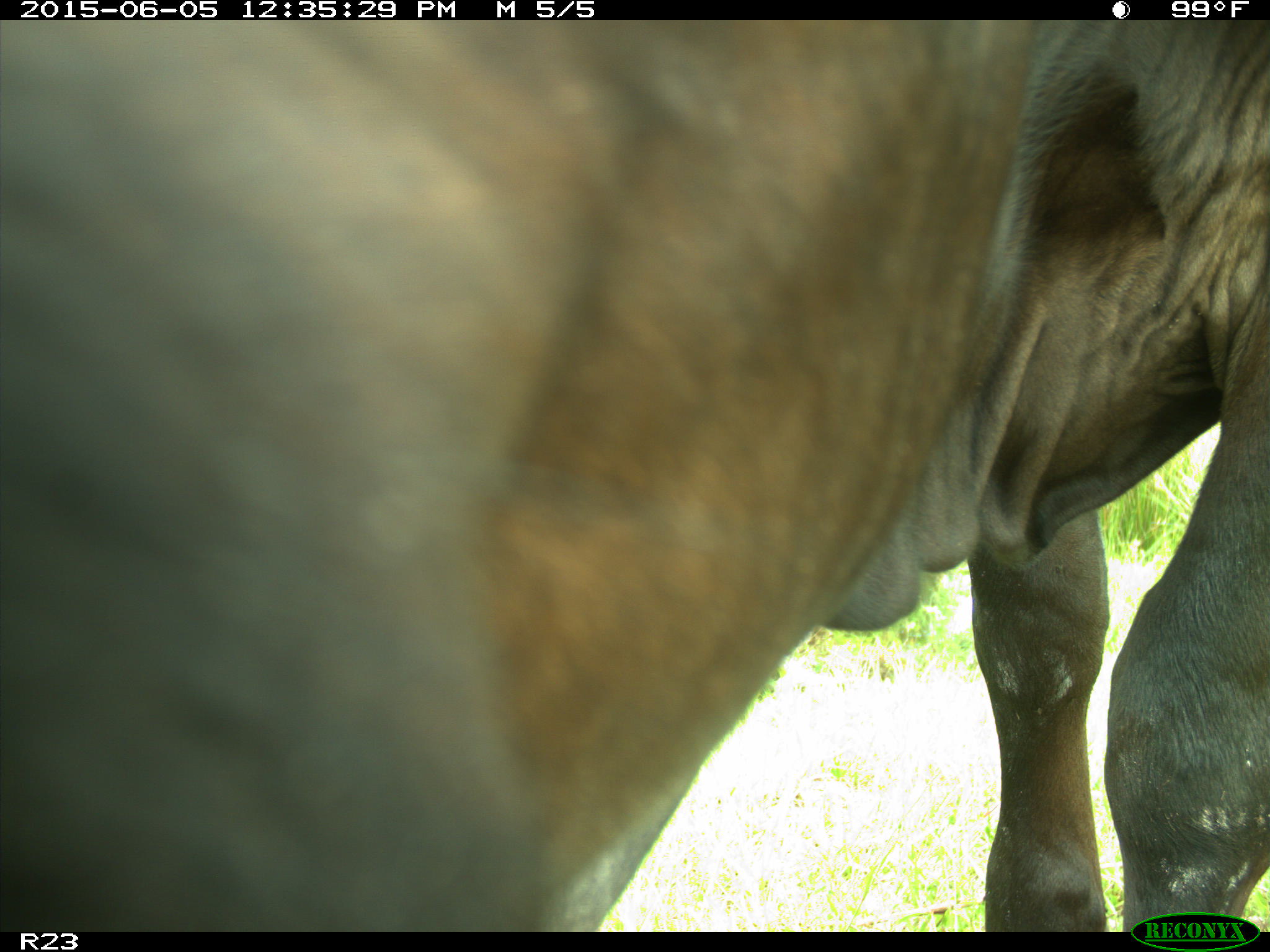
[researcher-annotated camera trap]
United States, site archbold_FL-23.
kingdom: Animalia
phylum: Chordata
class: Mammalia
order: Artiodactyla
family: Bovidae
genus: Bos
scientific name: Bos taurus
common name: domestic cow